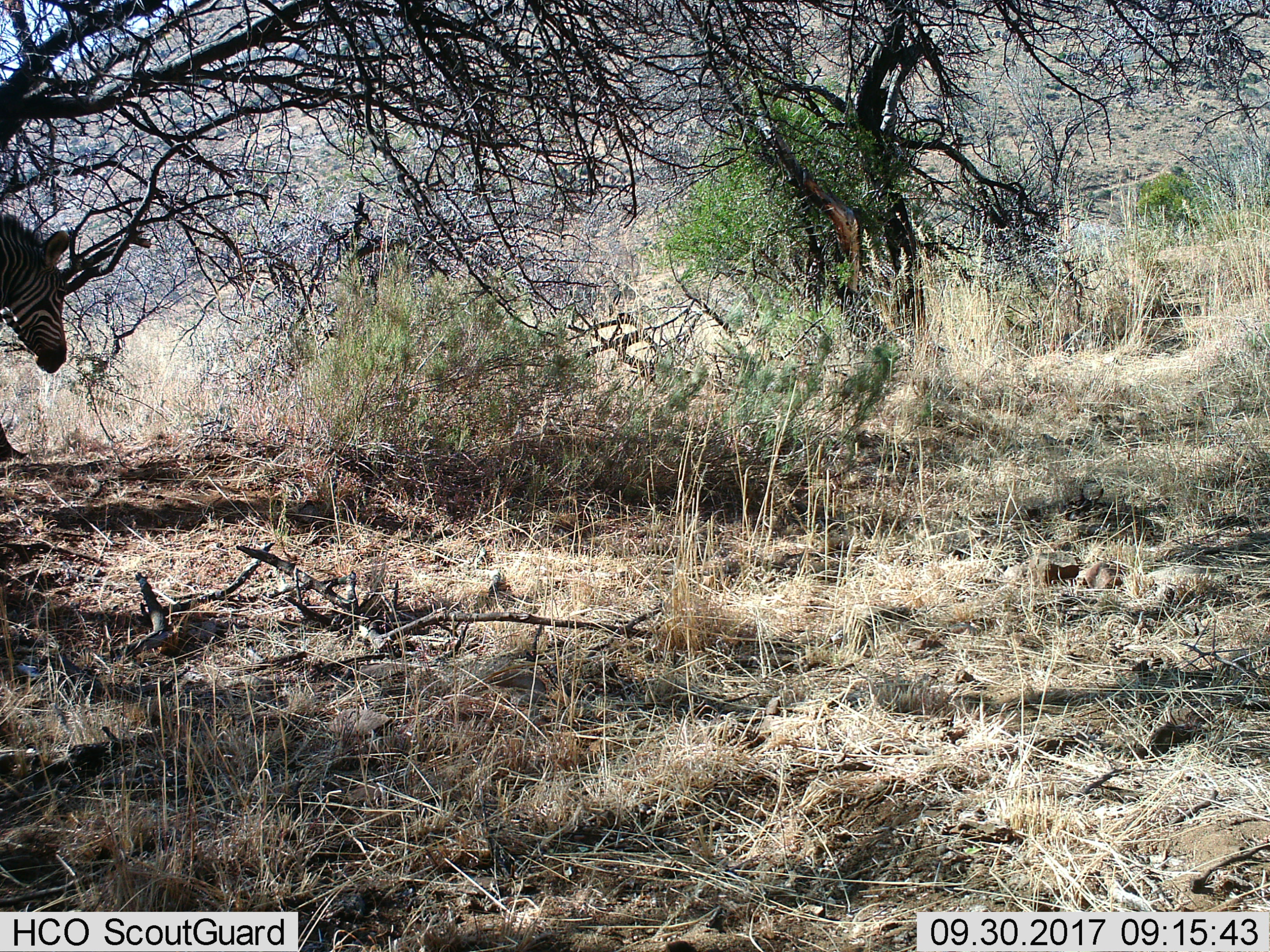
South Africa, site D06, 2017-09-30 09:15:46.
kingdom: Animalia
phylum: Chordata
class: Mammalia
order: Perissodactyla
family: Equidae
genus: Equus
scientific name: Equus zebra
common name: mountain zebra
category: zebramountain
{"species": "zebramountain (mountain zebra) (Equus zebra)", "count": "1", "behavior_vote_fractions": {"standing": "57%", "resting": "0%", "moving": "43%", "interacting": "0%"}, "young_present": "0%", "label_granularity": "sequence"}